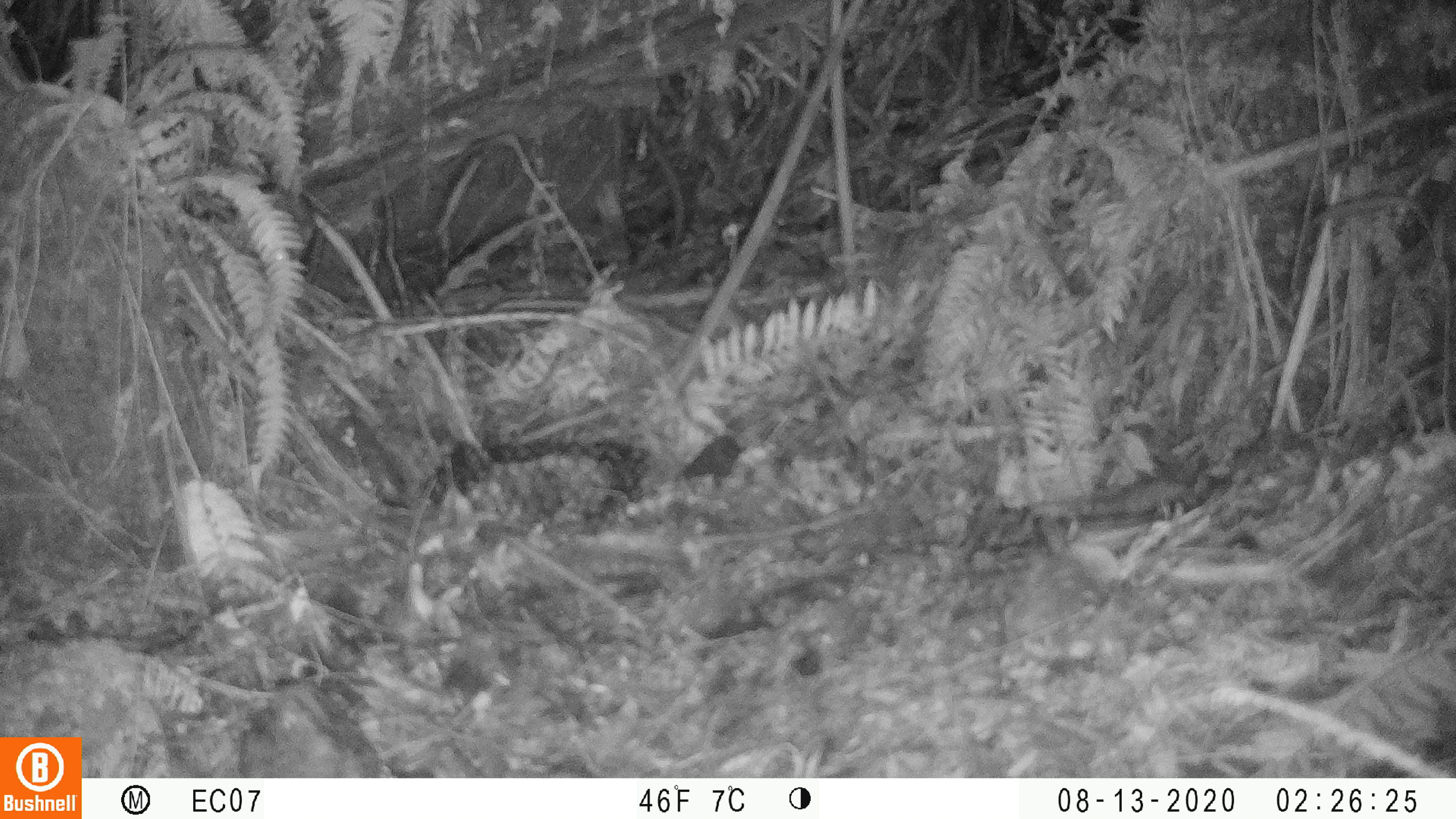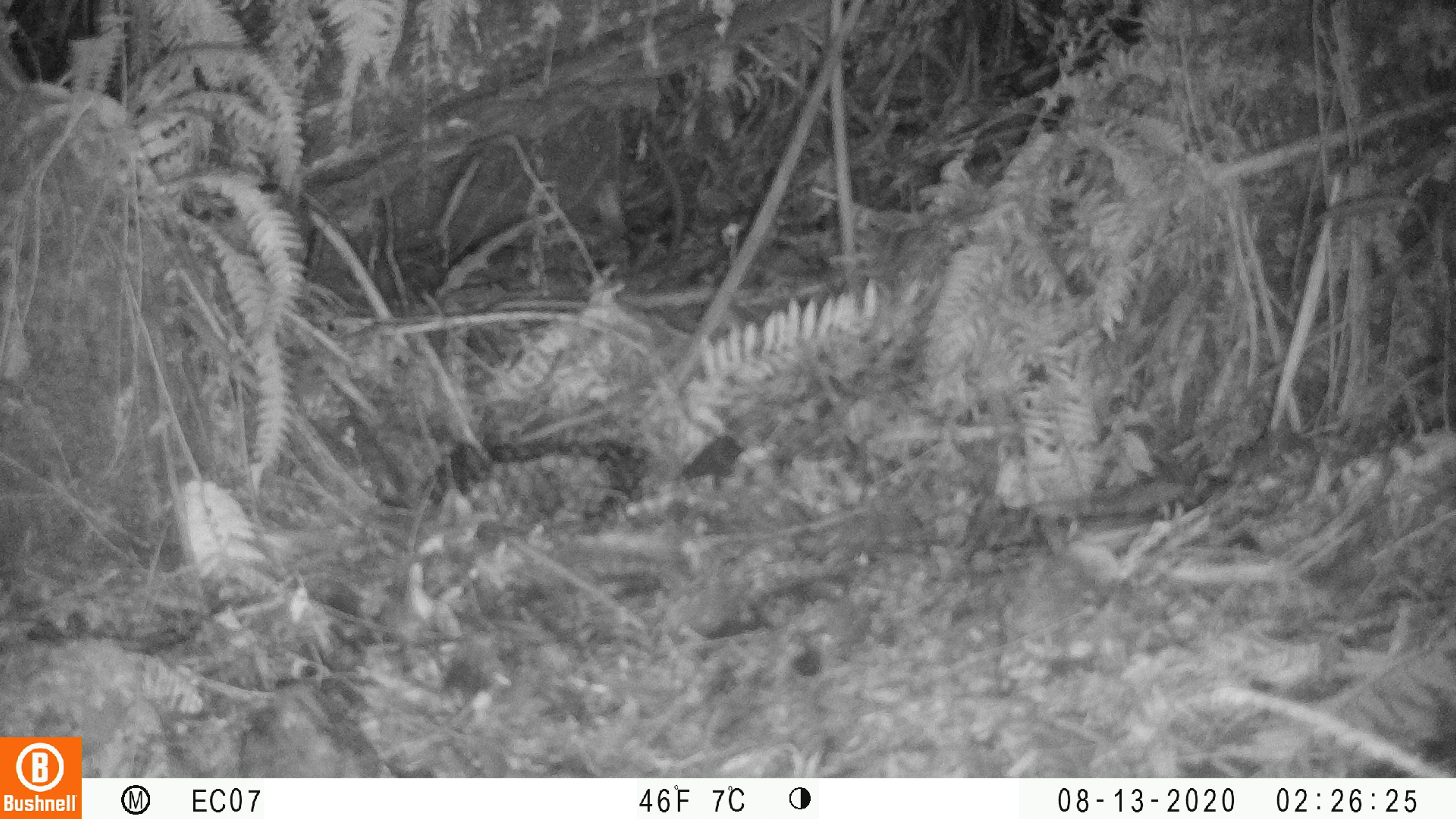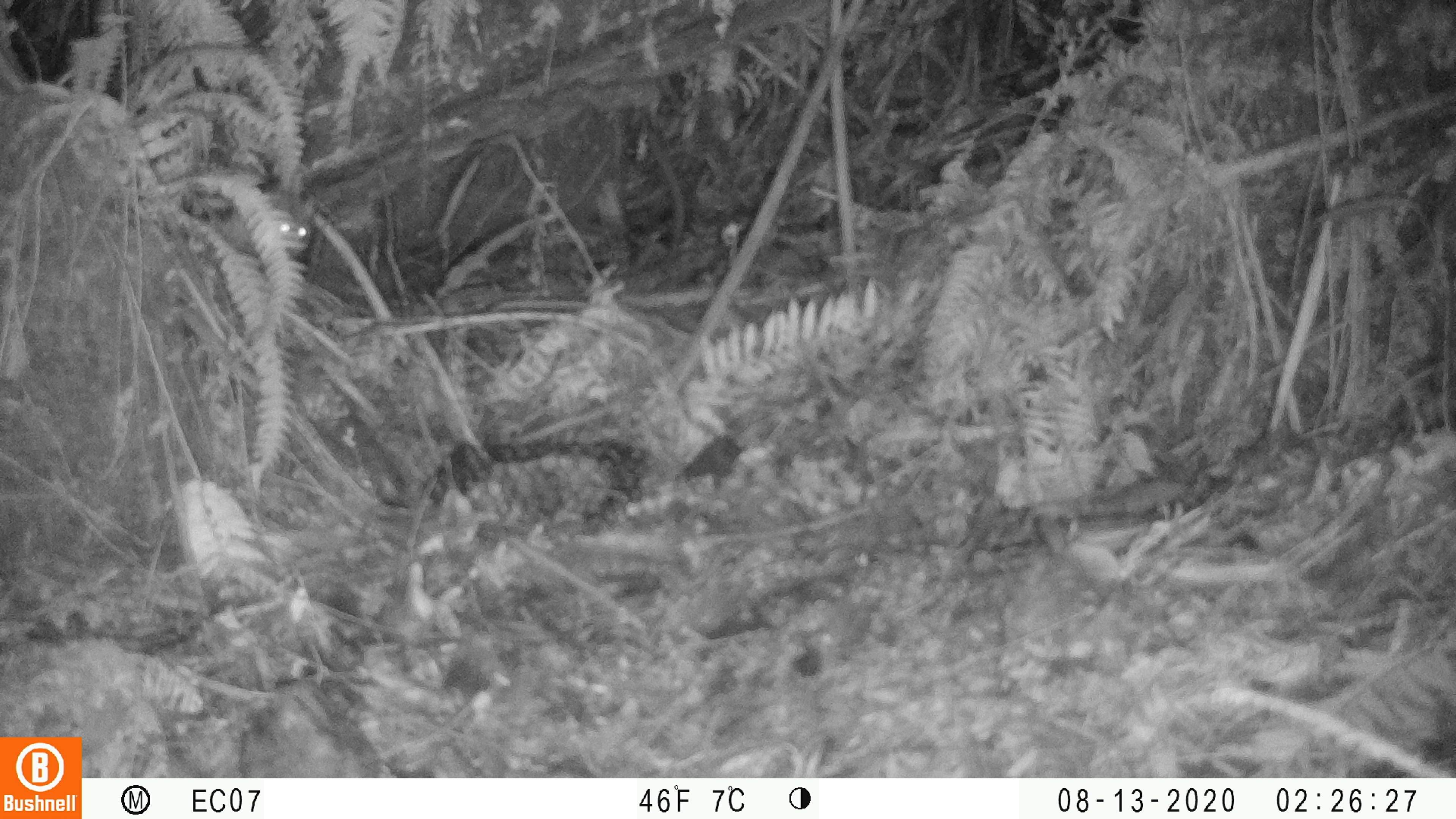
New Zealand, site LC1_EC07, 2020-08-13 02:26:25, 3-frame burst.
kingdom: Animalia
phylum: Chordata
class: Mammalia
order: Rodentia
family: Muridae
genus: Rattus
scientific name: Rattus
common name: rat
Rat (Rattus).